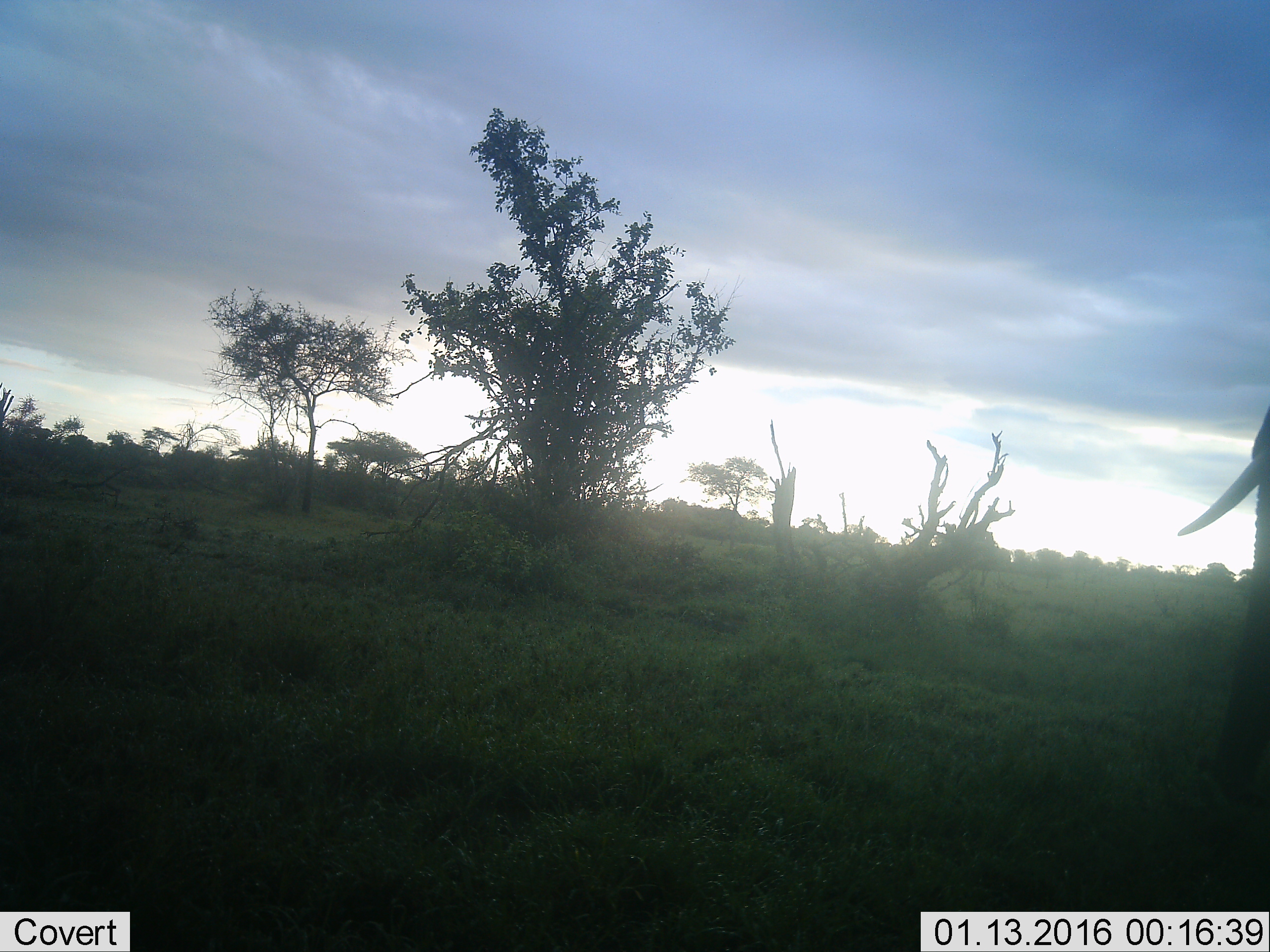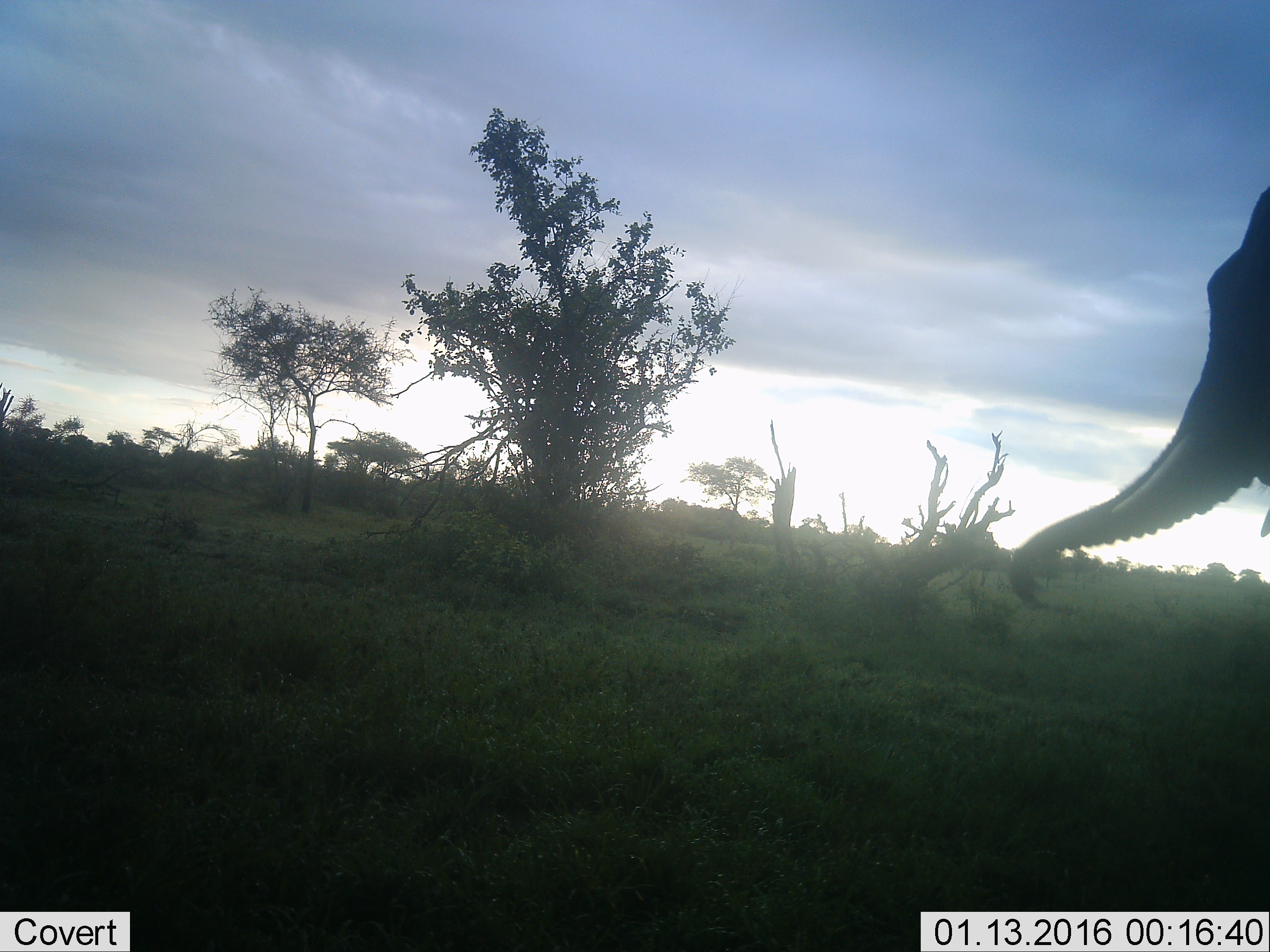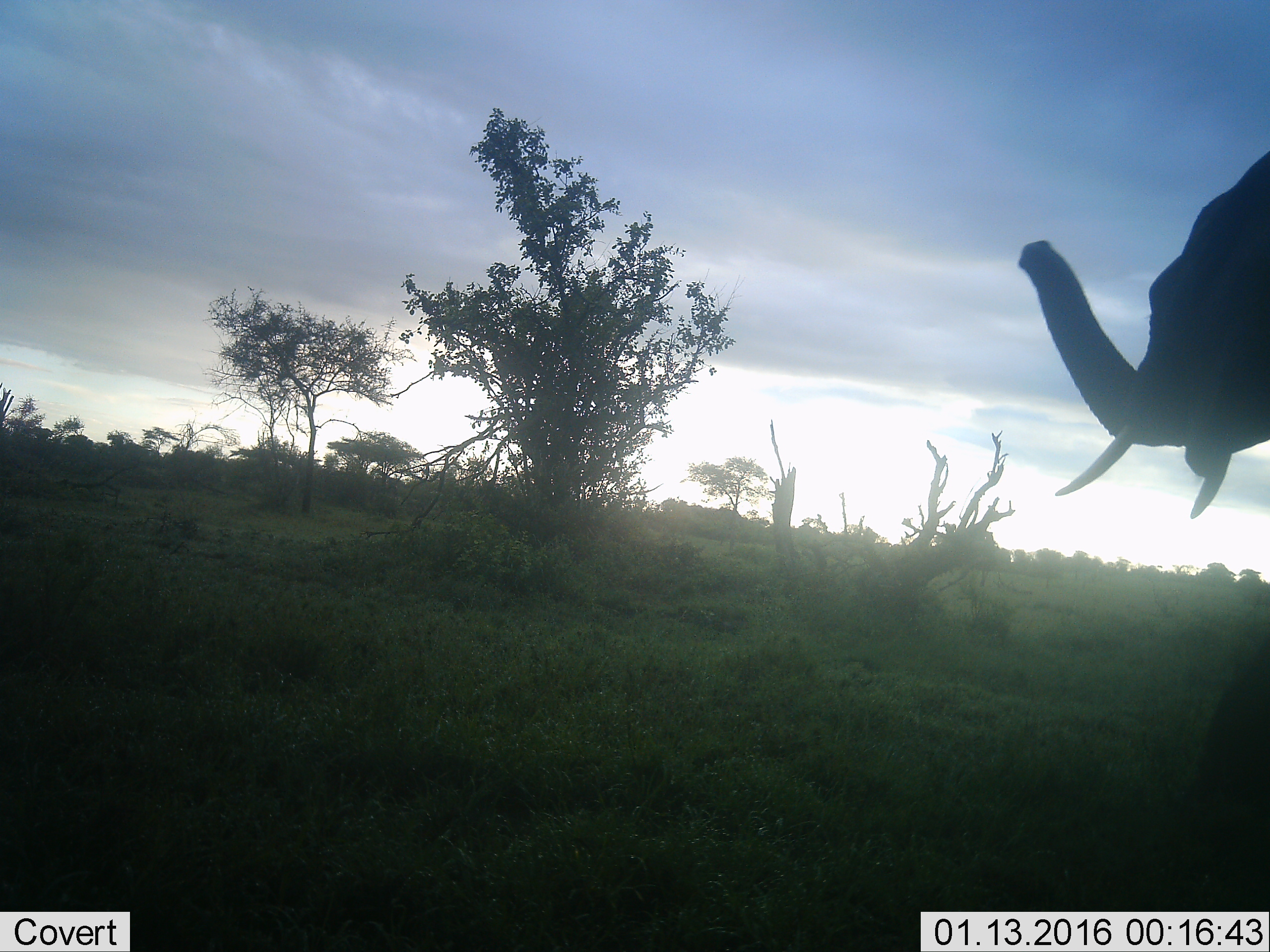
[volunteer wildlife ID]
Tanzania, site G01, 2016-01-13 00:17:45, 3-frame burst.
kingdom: Animalia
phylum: Chordata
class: Mammalia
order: Proboscidea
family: Elephantidae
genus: Loxodonta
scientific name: Loxodonta africana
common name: african bush elephant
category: elephant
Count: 1.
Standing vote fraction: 28%.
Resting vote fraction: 0%.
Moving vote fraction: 67%.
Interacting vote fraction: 6%.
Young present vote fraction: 0%.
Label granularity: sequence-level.